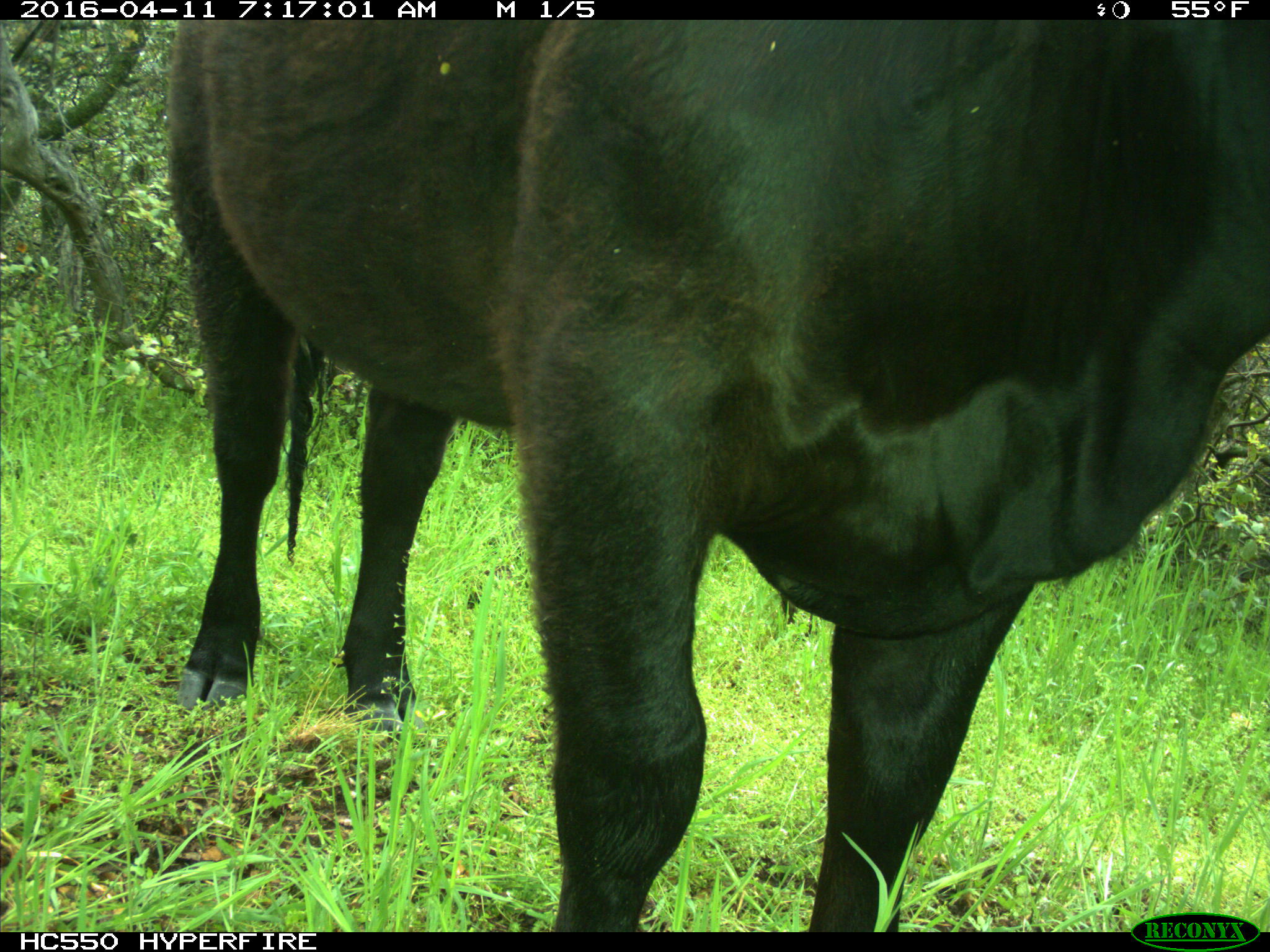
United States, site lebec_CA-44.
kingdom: Animalia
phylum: Chordata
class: Mammalia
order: Artiodactyla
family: Bovidae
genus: Bos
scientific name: Bos taurus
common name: domestic cow